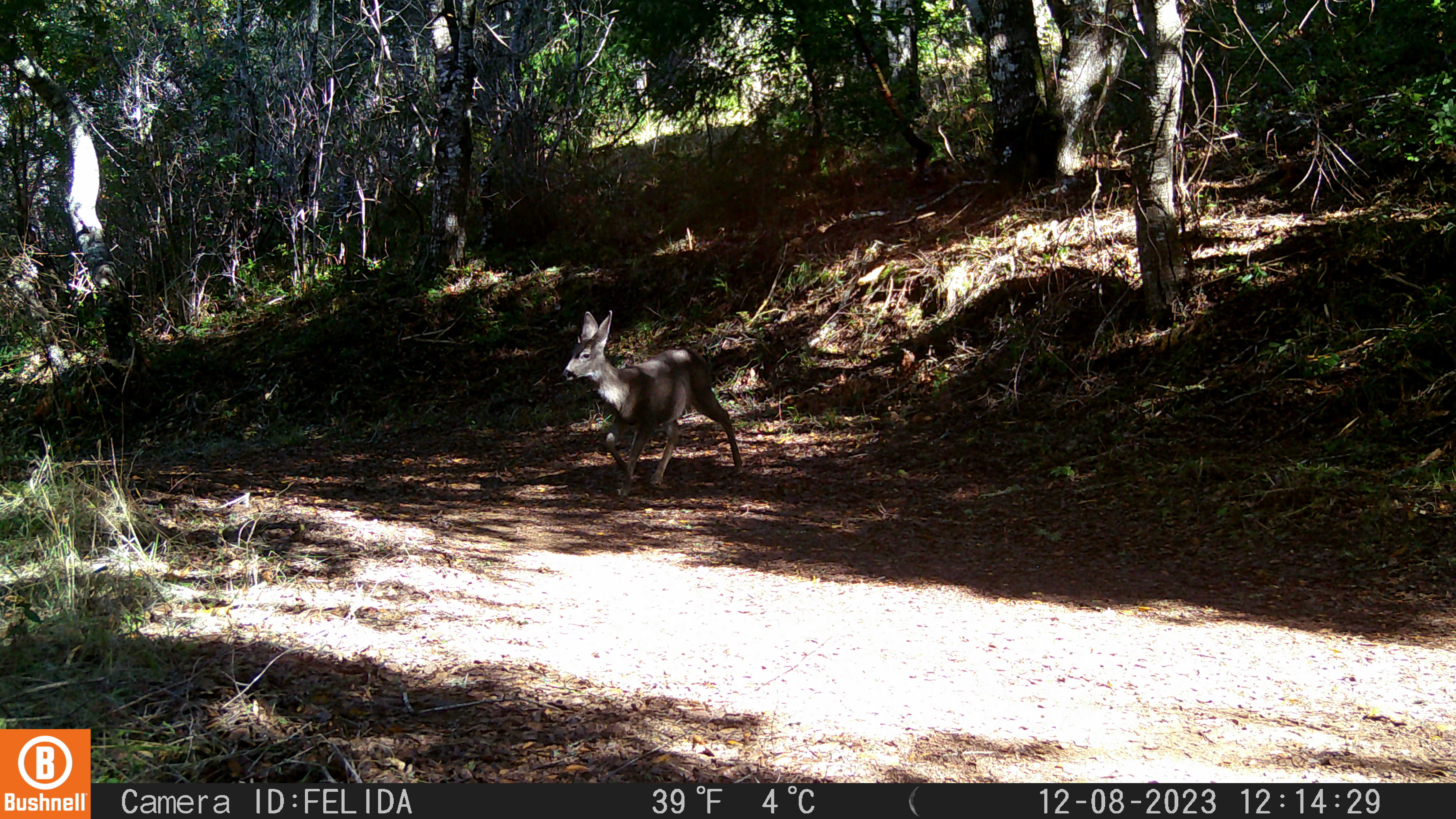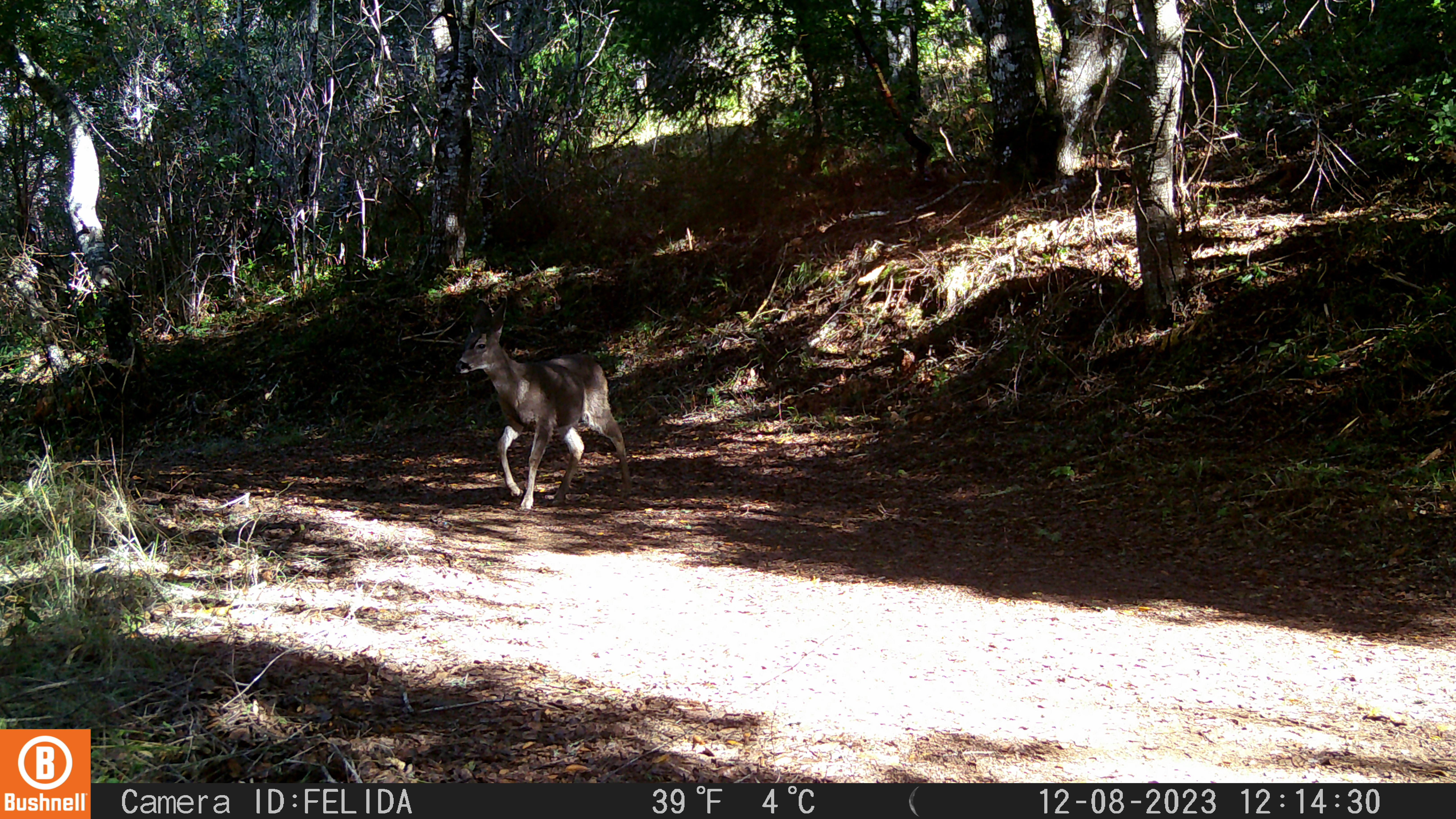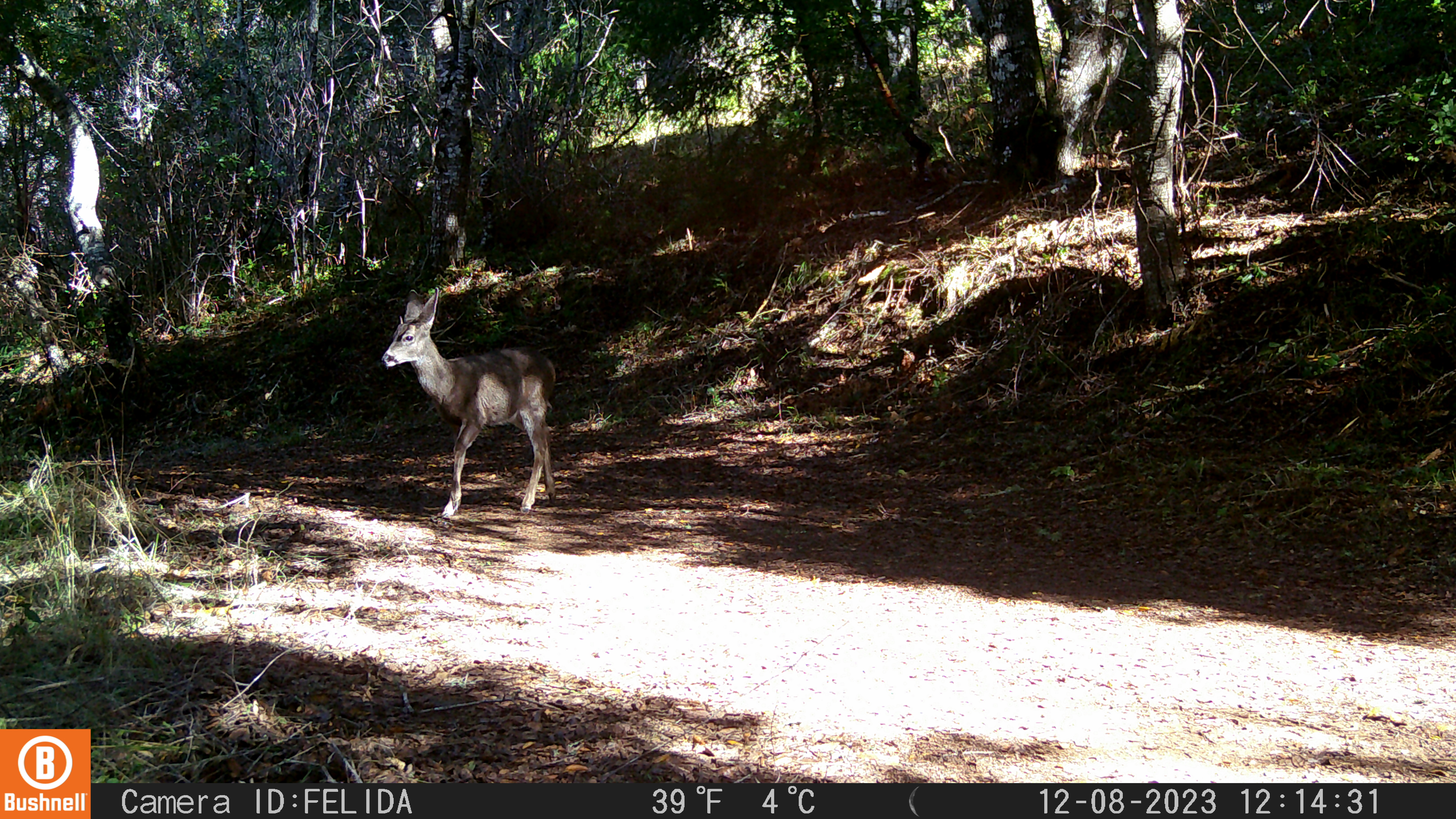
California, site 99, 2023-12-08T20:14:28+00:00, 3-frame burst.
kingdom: Animalia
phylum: Chordata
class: Mammalia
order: Artiodactyla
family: Cervidae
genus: Odocoileus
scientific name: Odocoileus hemionus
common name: mule deer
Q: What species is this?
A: Mule deer (Odocoileus hemionus).